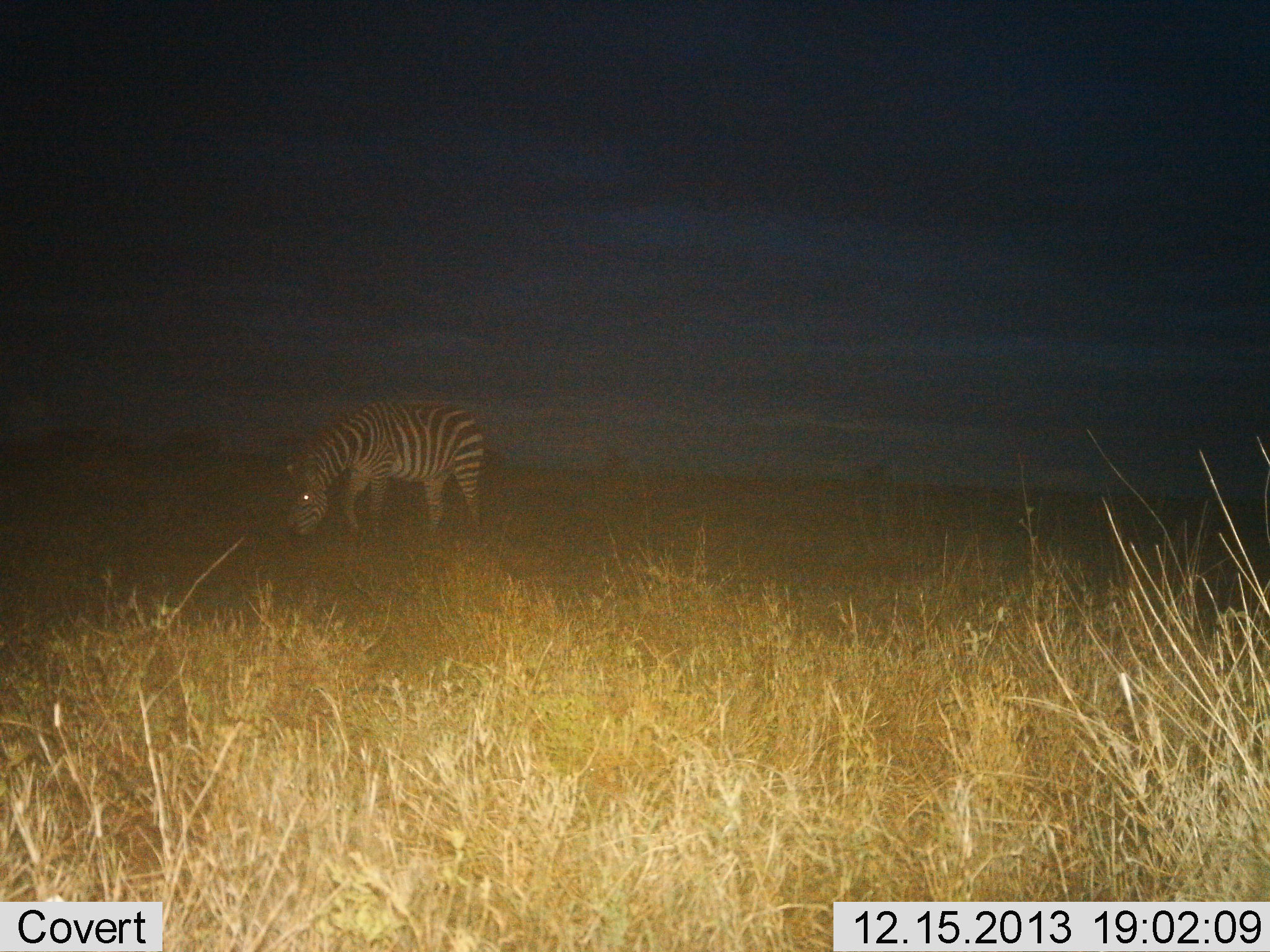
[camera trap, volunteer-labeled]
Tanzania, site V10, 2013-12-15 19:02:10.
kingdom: Animalia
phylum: Chordata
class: Mammalia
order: Perissodactyla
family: Equidae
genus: Equus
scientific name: Equus quagga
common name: plains zebra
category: zebra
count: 1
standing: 40%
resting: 0%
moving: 0%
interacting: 0%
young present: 0%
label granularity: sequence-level